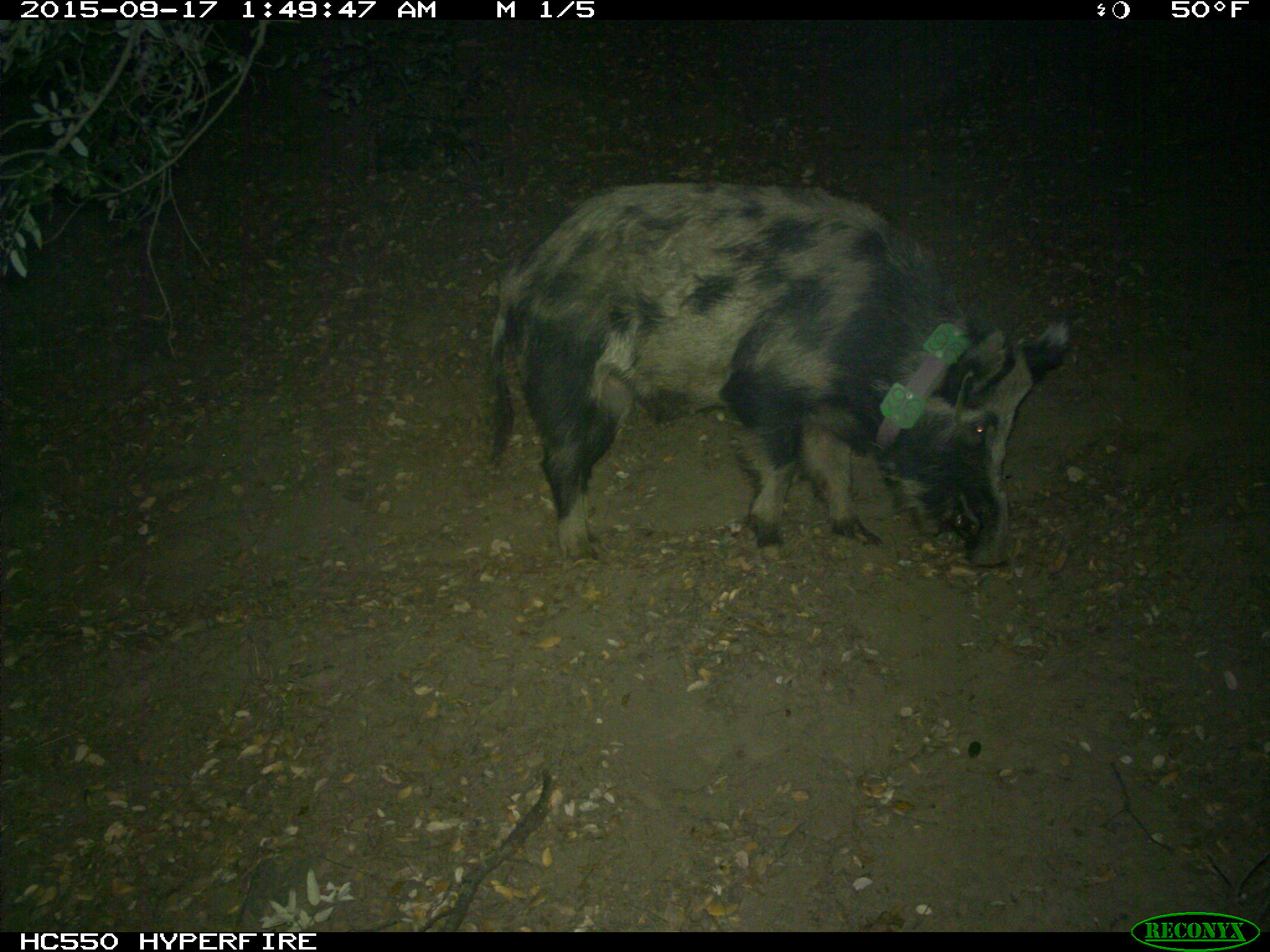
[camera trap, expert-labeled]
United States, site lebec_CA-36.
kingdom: Animalia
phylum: Chordata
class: Mammalia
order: Artiodactyla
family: Suidae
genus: Sus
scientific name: Sus scrofa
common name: wild boar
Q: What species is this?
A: Sus scrofa (wild boar).